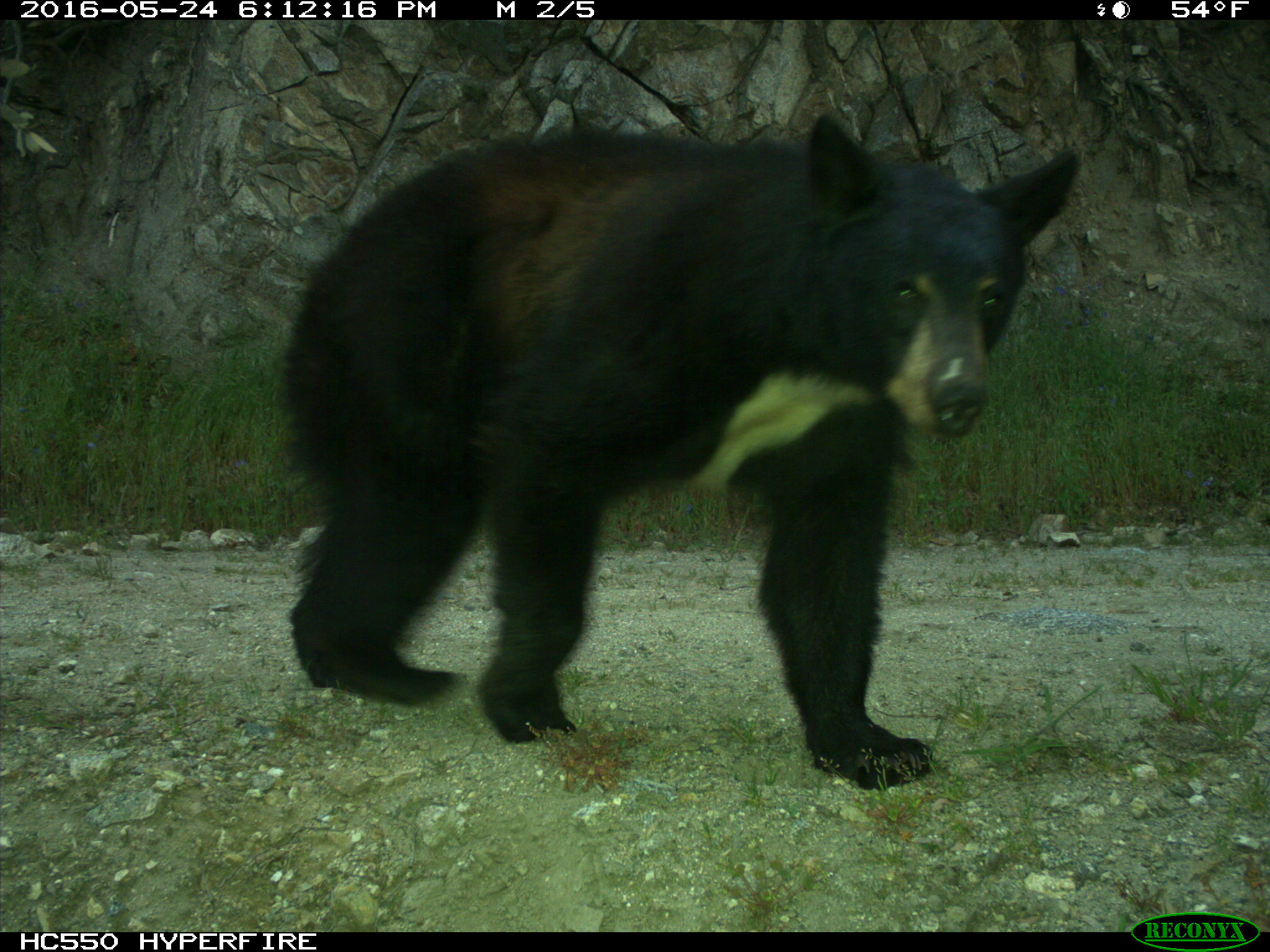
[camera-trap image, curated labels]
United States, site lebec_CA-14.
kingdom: Animalia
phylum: Chordata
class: Mammalia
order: Carnivora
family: Ursidae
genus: Ursus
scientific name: Ursus americanus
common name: american black bear